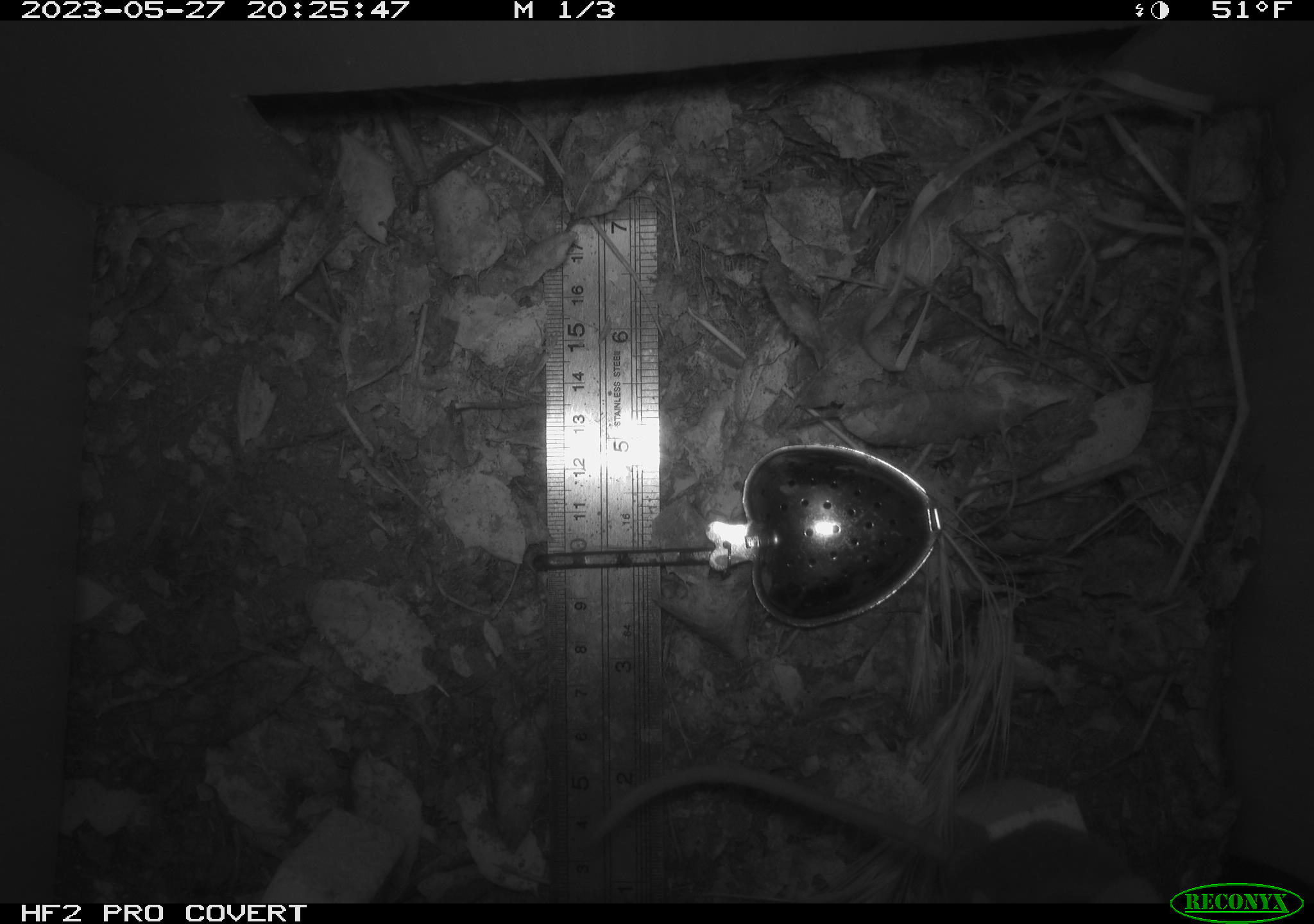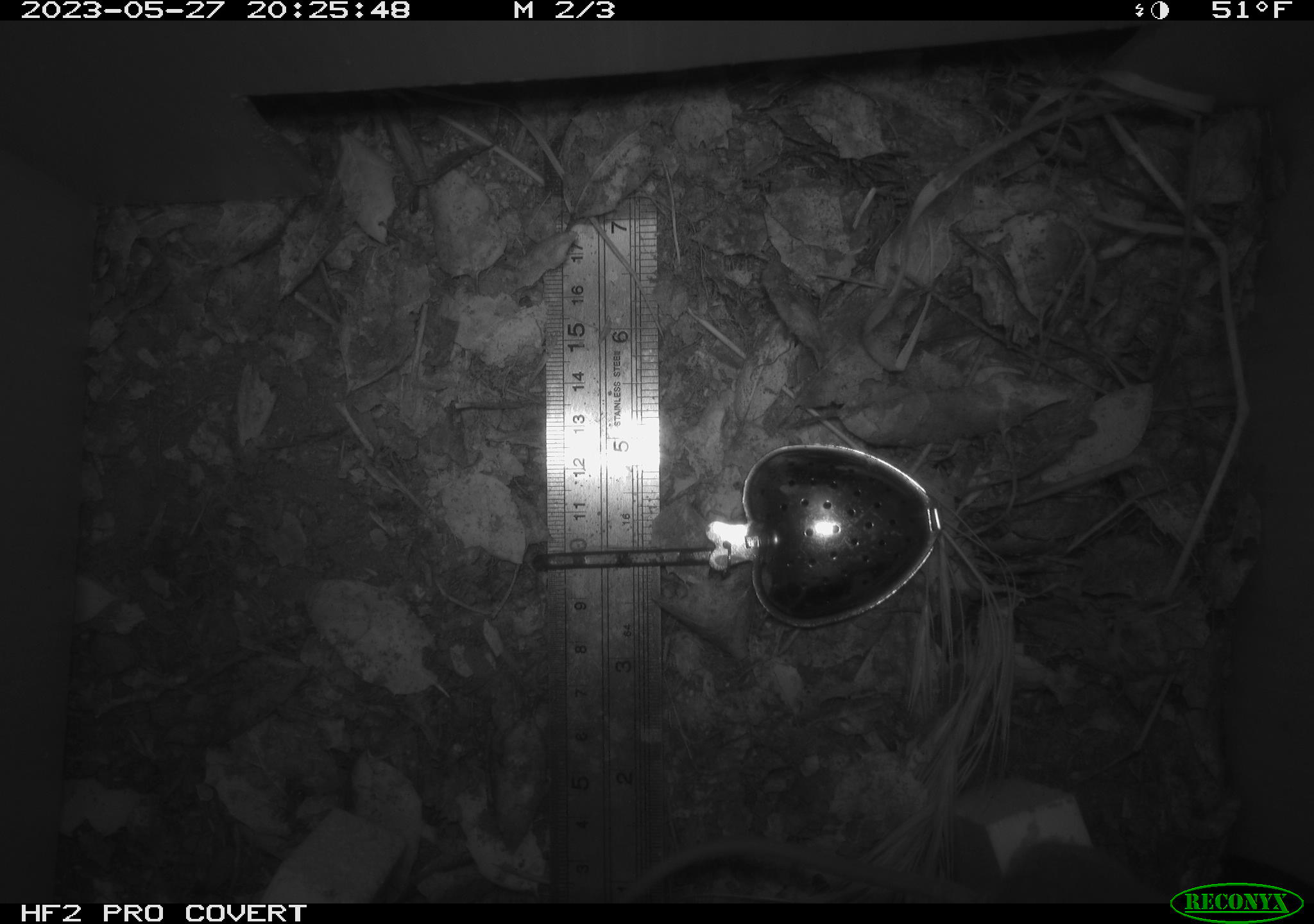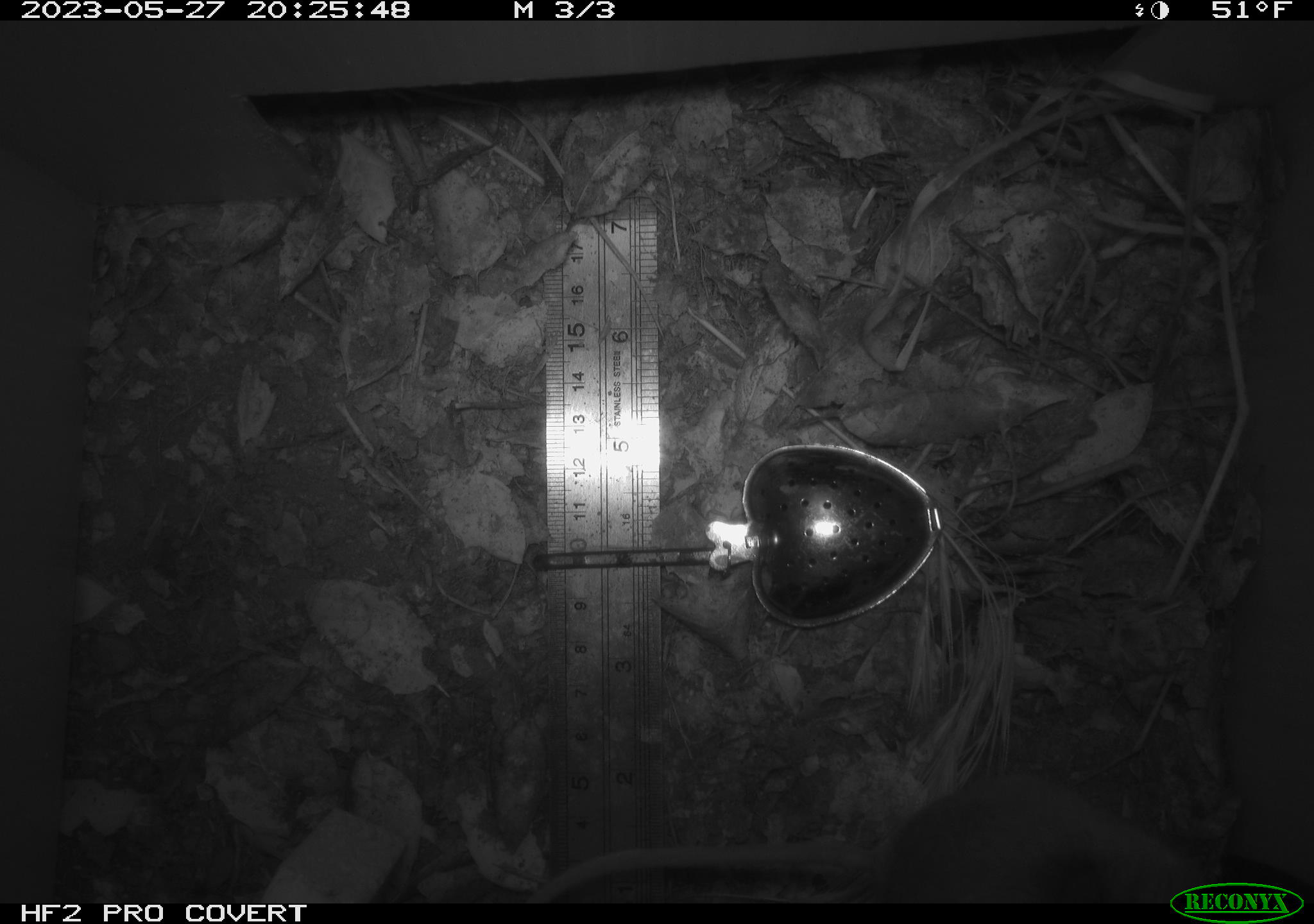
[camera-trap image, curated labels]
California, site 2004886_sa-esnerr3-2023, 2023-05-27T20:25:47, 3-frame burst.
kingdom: Animalia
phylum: Chordata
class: Mammalia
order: Rodentia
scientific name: Rodentia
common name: mouse species